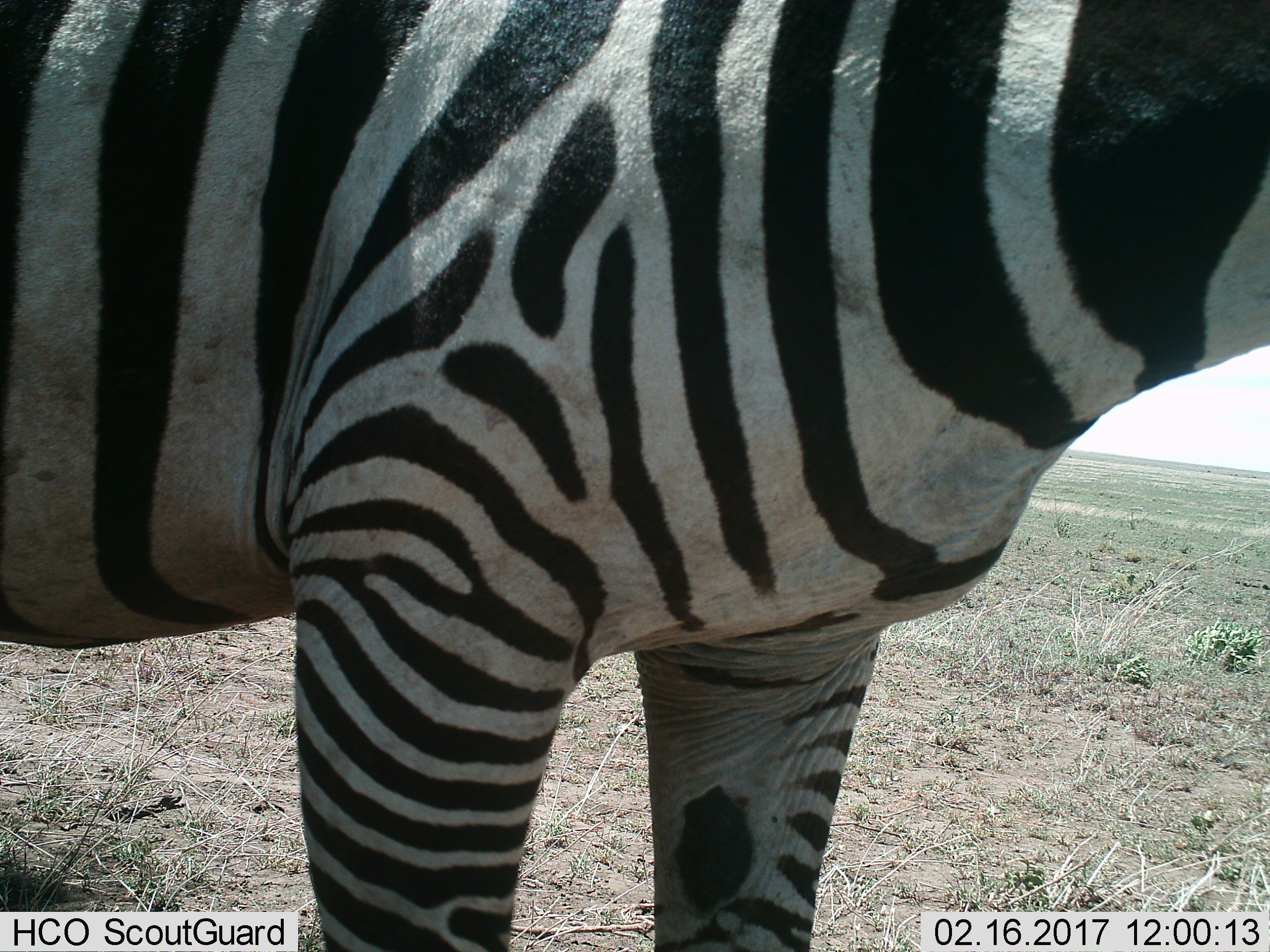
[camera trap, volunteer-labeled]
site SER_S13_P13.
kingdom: Animalia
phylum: Chordata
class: Mammalia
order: Perissodactyla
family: Equidae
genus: Equus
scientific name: Equus quagga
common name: plains zebra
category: zebraplains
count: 1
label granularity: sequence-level